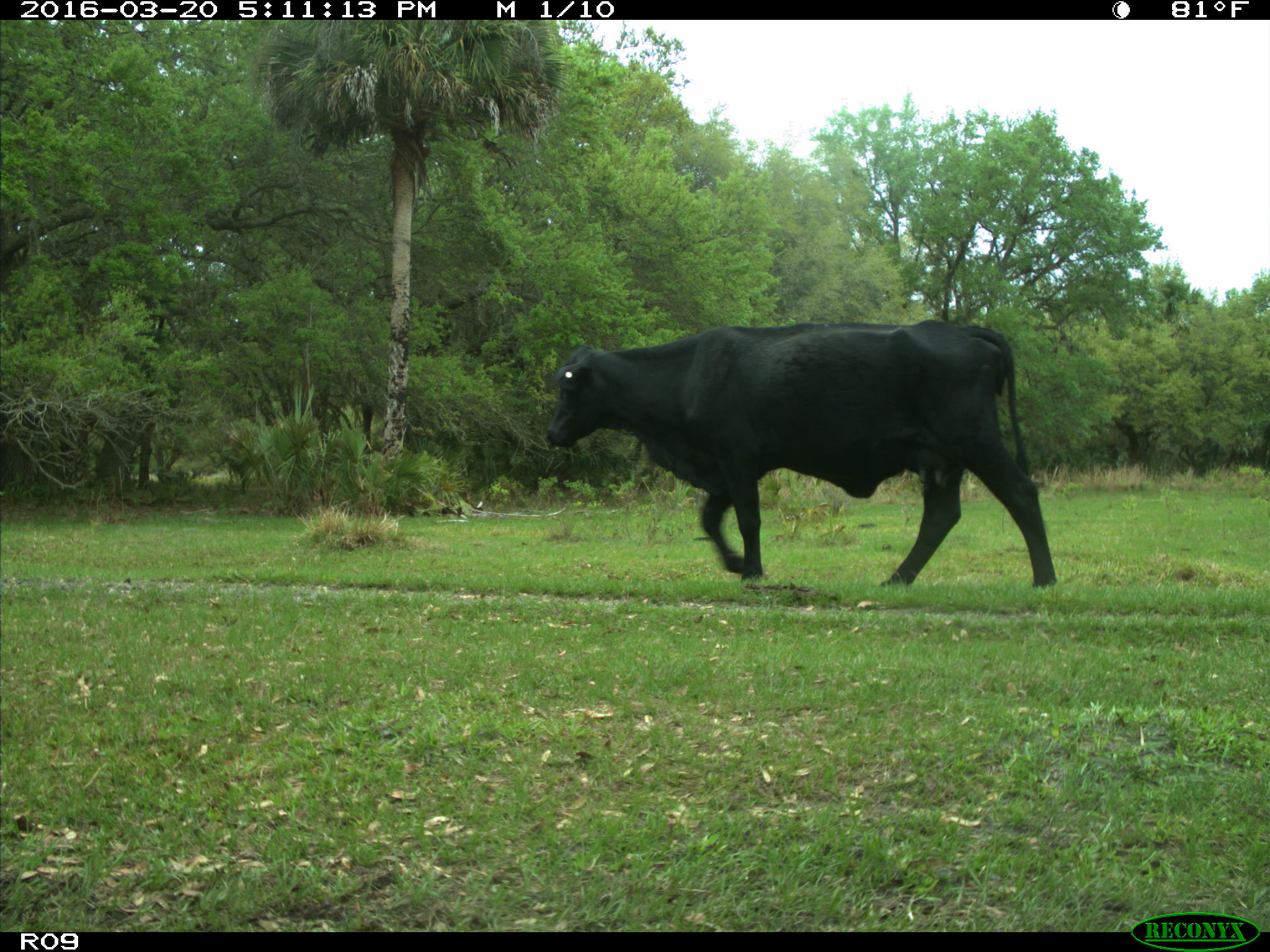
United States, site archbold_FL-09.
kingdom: Animalia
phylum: Chordata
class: Mammalia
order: Artiodactyla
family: Bovidae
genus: Bos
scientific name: Bos taurus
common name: domestic cow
Bos taurus (domestic cow).